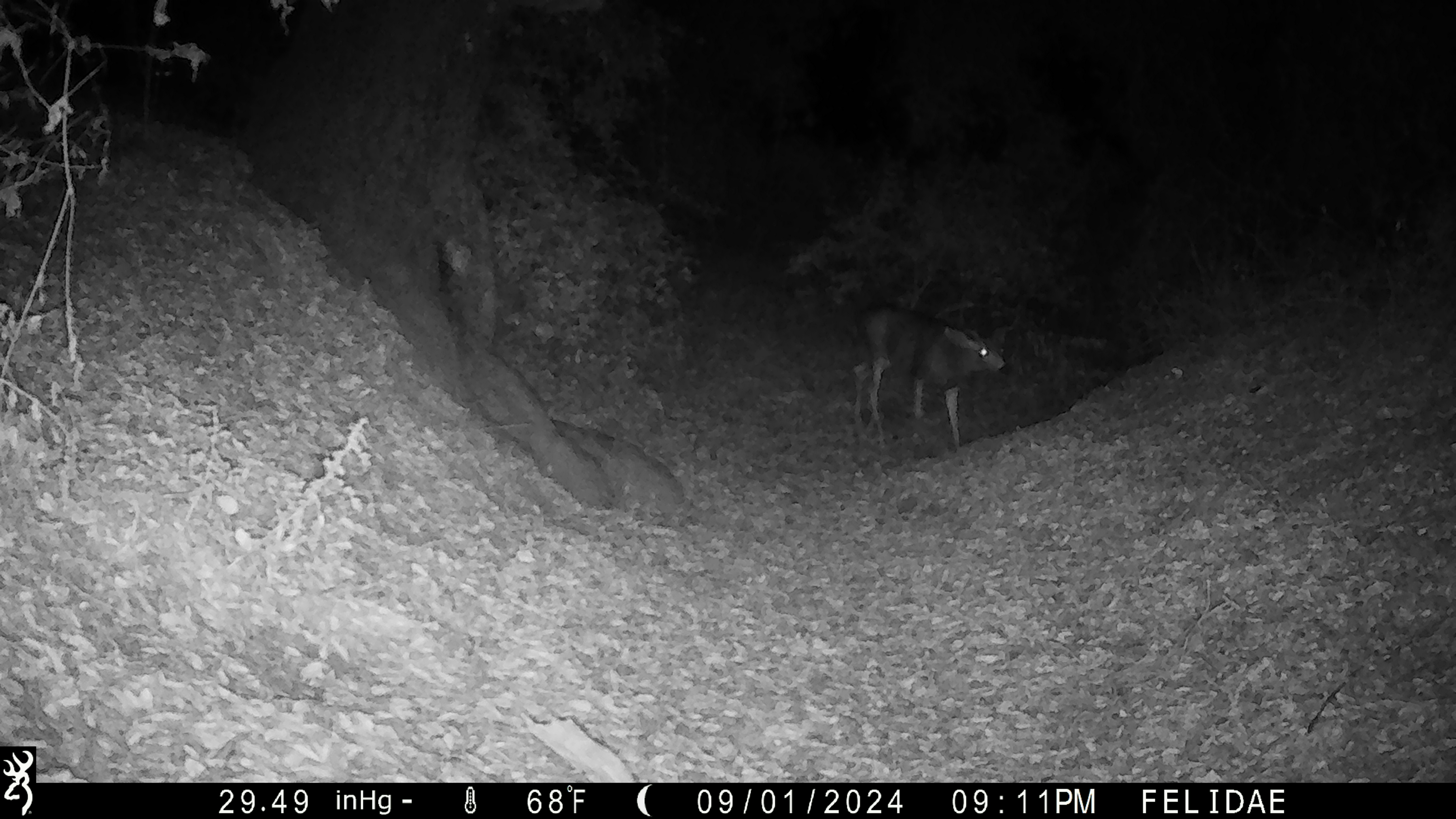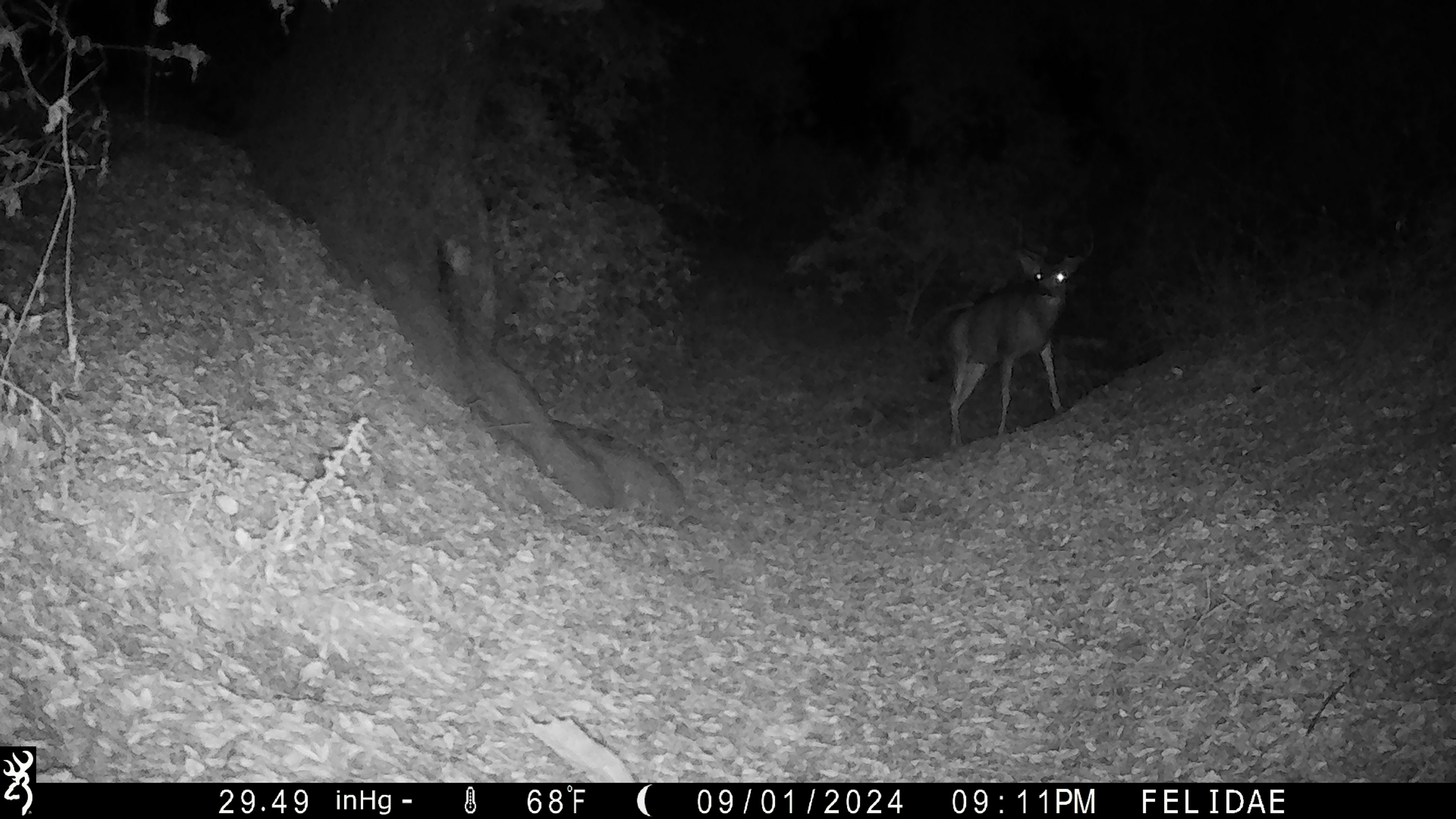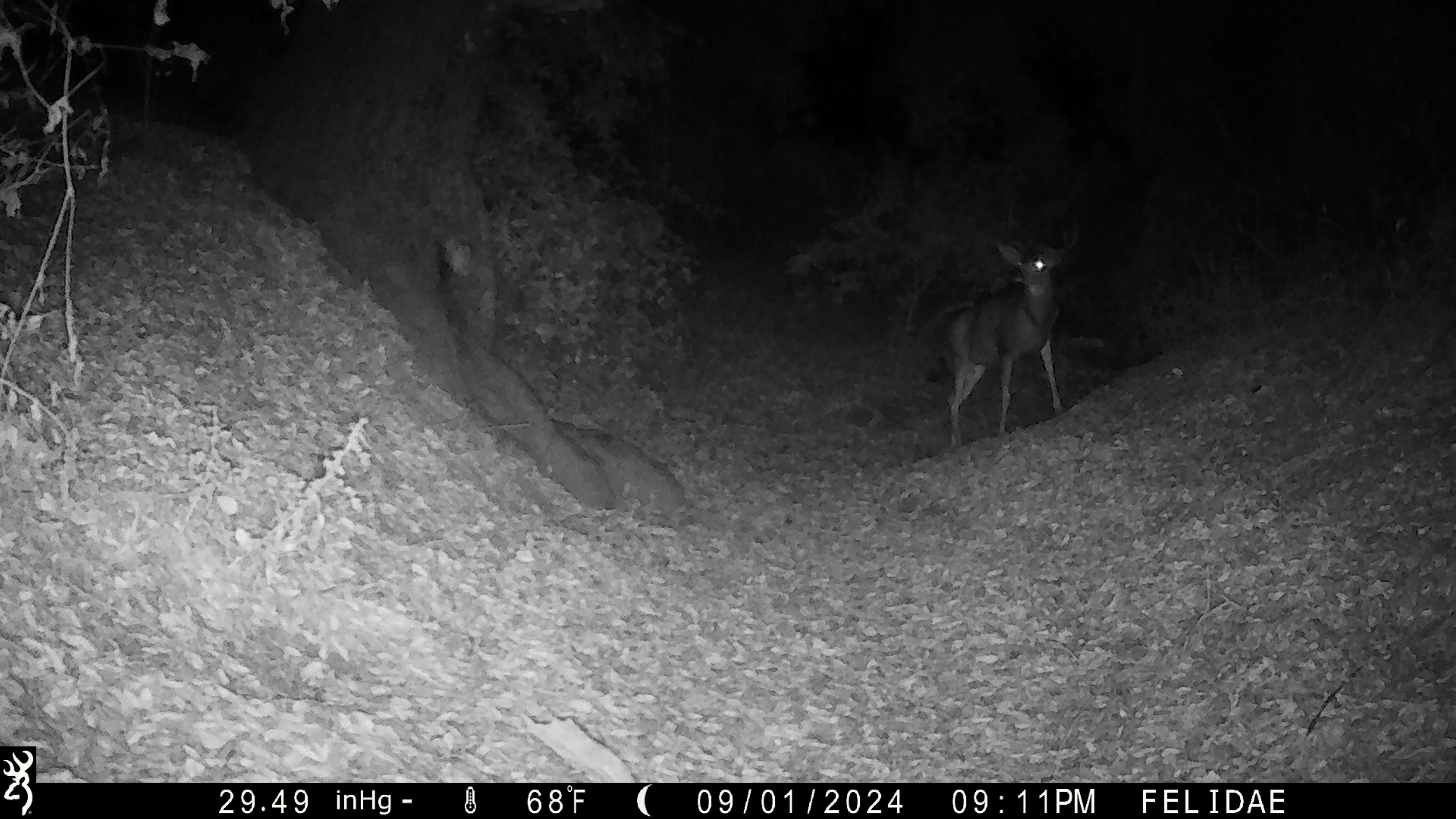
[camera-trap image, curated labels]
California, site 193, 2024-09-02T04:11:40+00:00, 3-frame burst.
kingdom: Animalia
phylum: Chordata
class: Mammalia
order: Artiodactyla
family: Cervidae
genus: Odocoileus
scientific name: Odocoileus hemionus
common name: mule deer